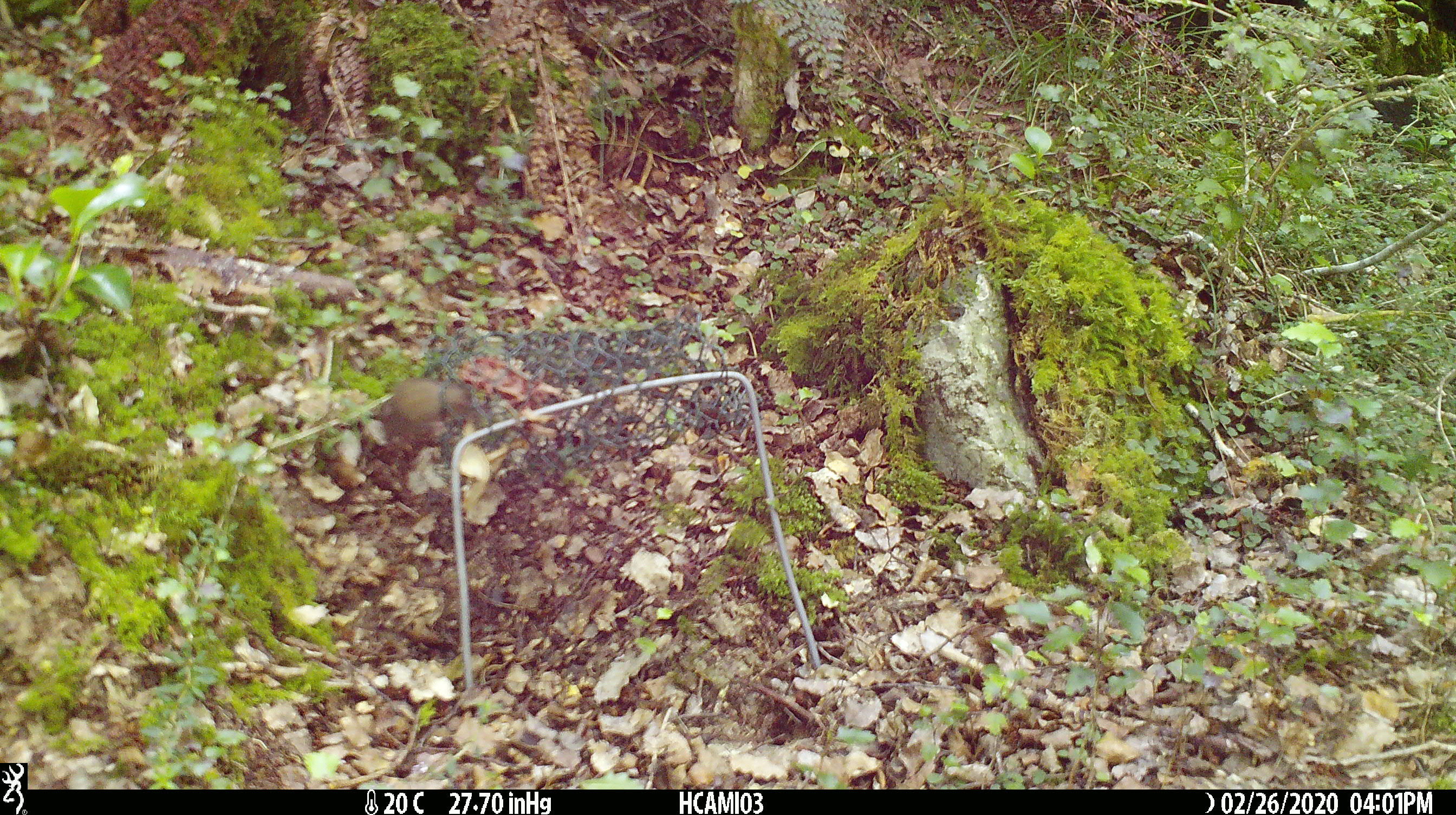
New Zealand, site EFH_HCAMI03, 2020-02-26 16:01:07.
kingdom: Animalia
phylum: Chordata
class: Mammalia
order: Rodentia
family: Muridae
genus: Mus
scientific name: Mus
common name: mouse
Mouse (Mus).